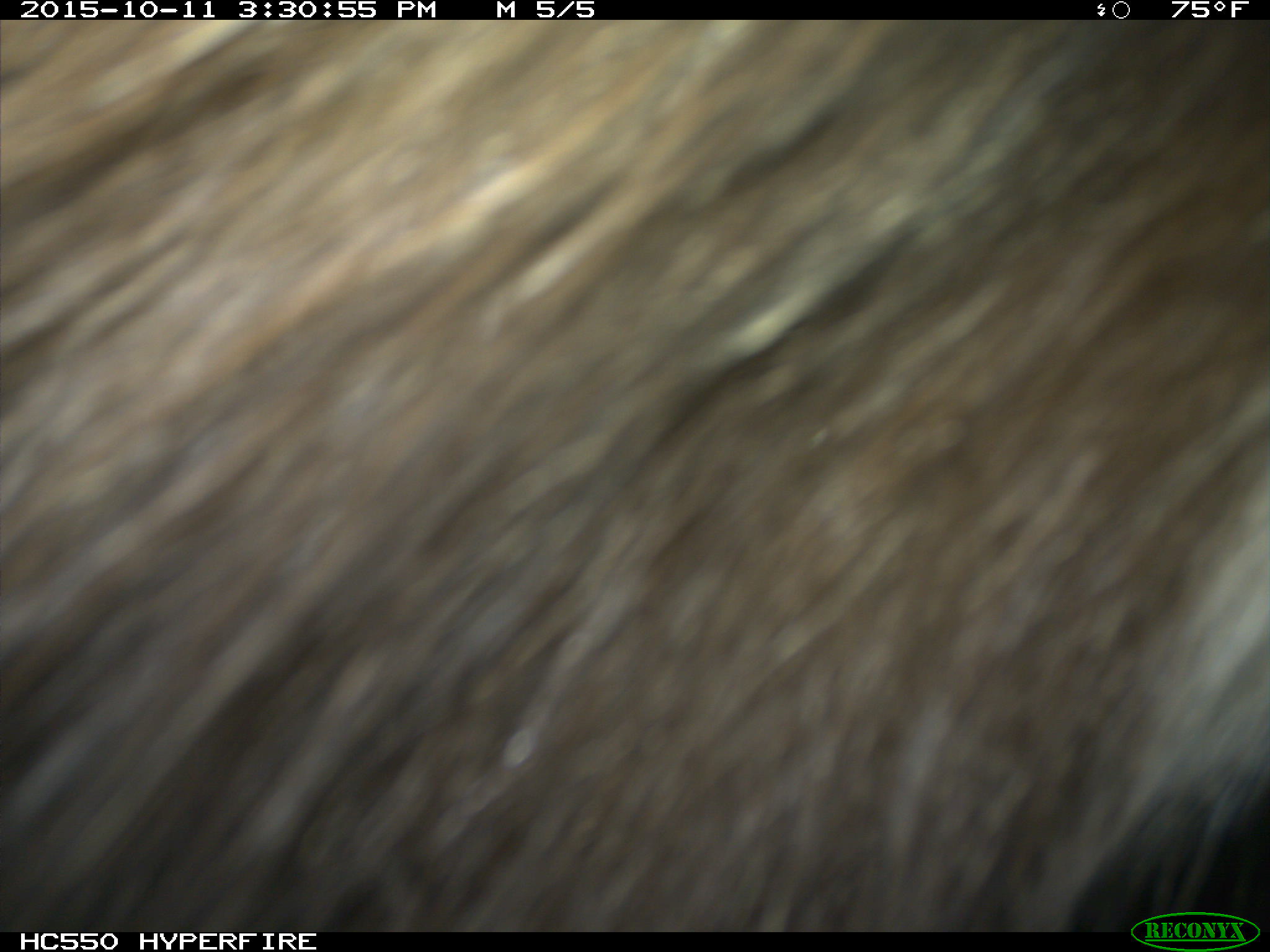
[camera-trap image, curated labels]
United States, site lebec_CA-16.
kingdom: Animalia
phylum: Chordata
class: Mammalia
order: Carnivora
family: Ursidae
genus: Ursus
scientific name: Ursus americanus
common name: american black bear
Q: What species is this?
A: Ursus americanus (american black bear).